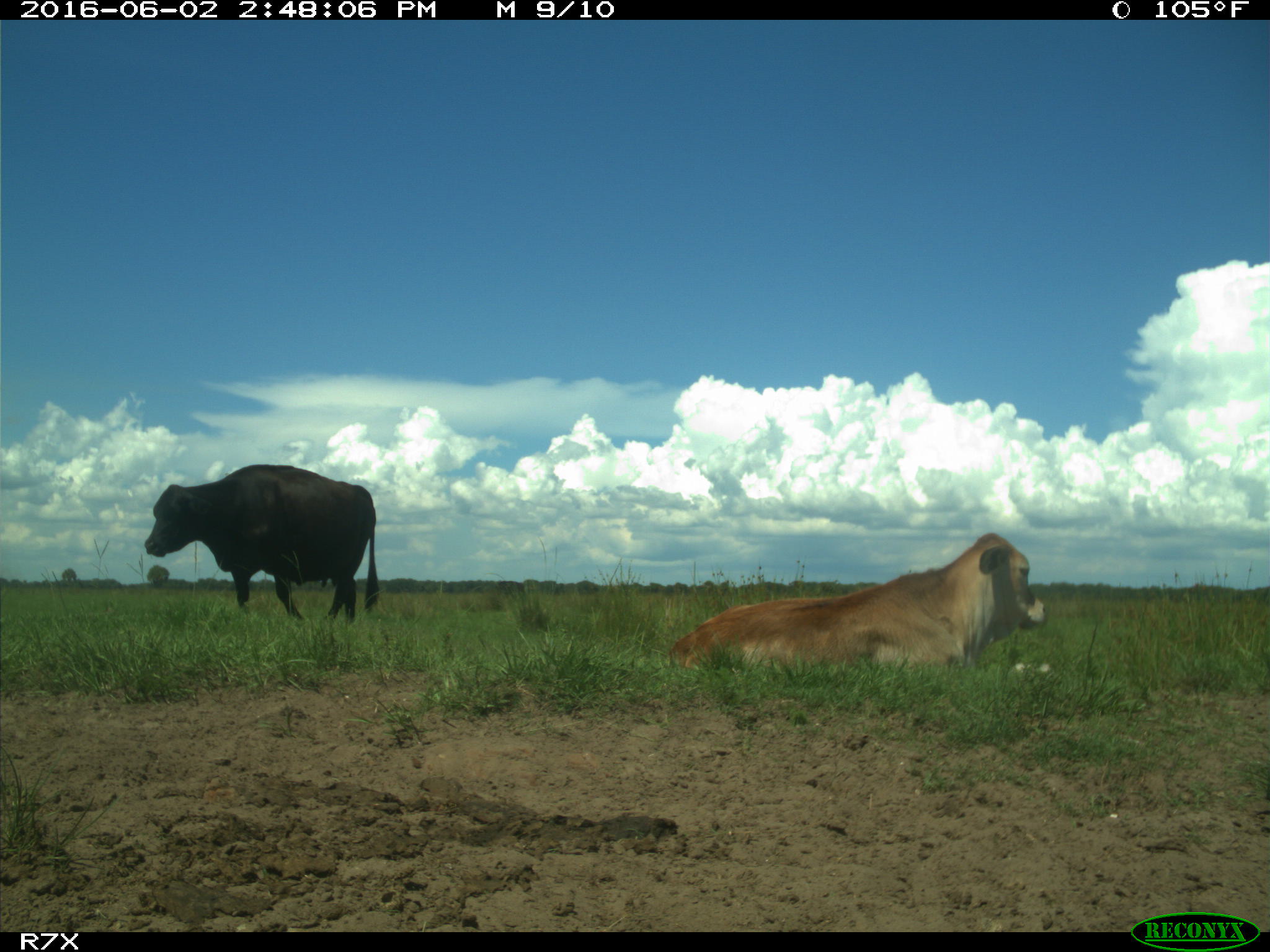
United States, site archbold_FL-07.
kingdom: Animalia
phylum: Chordata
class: Mammalia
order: Artiodactyla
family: Bovidae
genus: Bos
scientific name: Bos taurus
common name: domestic cow